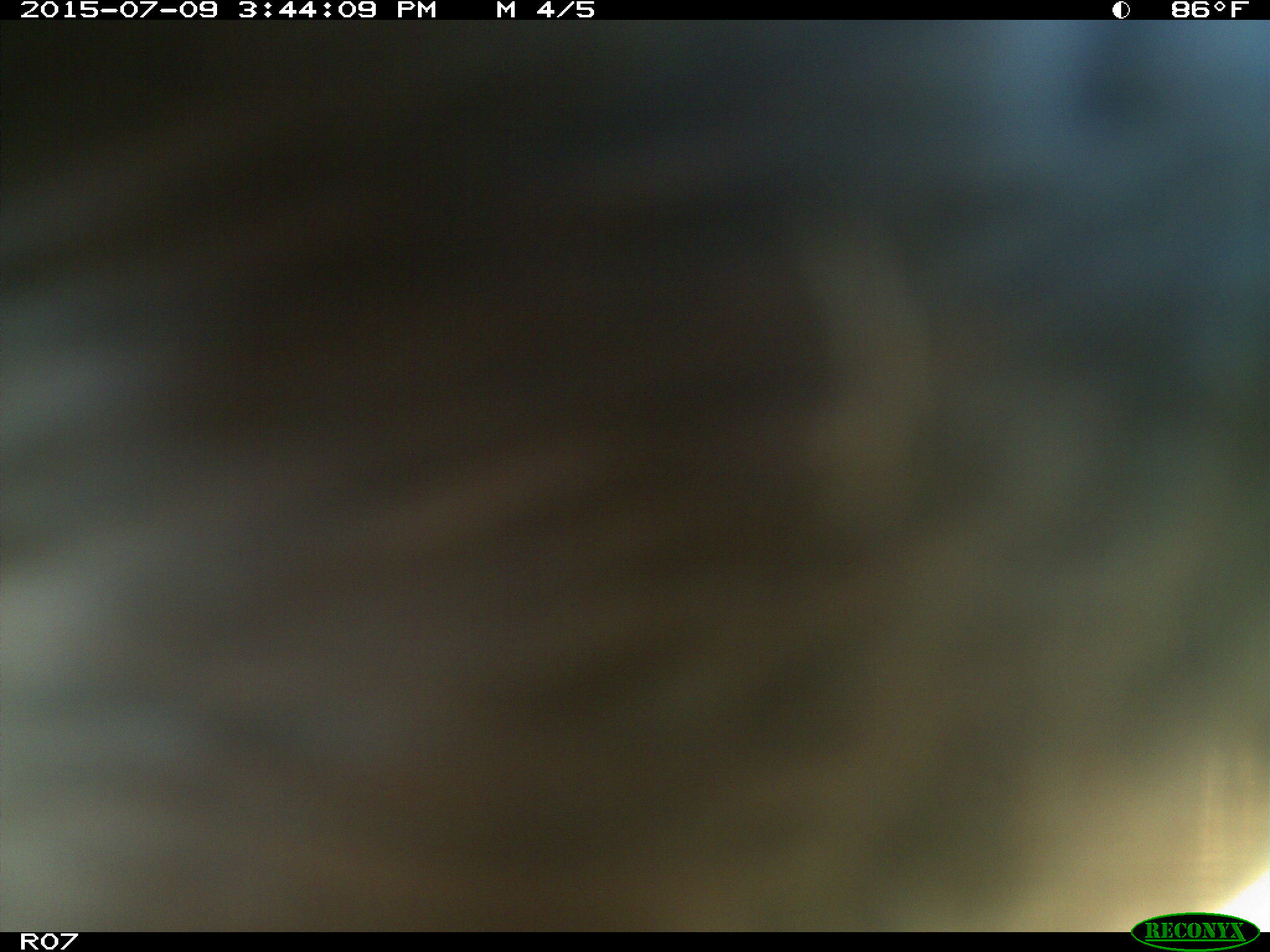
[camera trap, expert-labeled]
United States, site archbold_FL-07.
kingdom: Animalia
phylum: Chordata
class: Mammalia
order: Artiodactyla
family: Bovidae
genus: Bos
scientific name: Bos taurus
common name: domestic cow